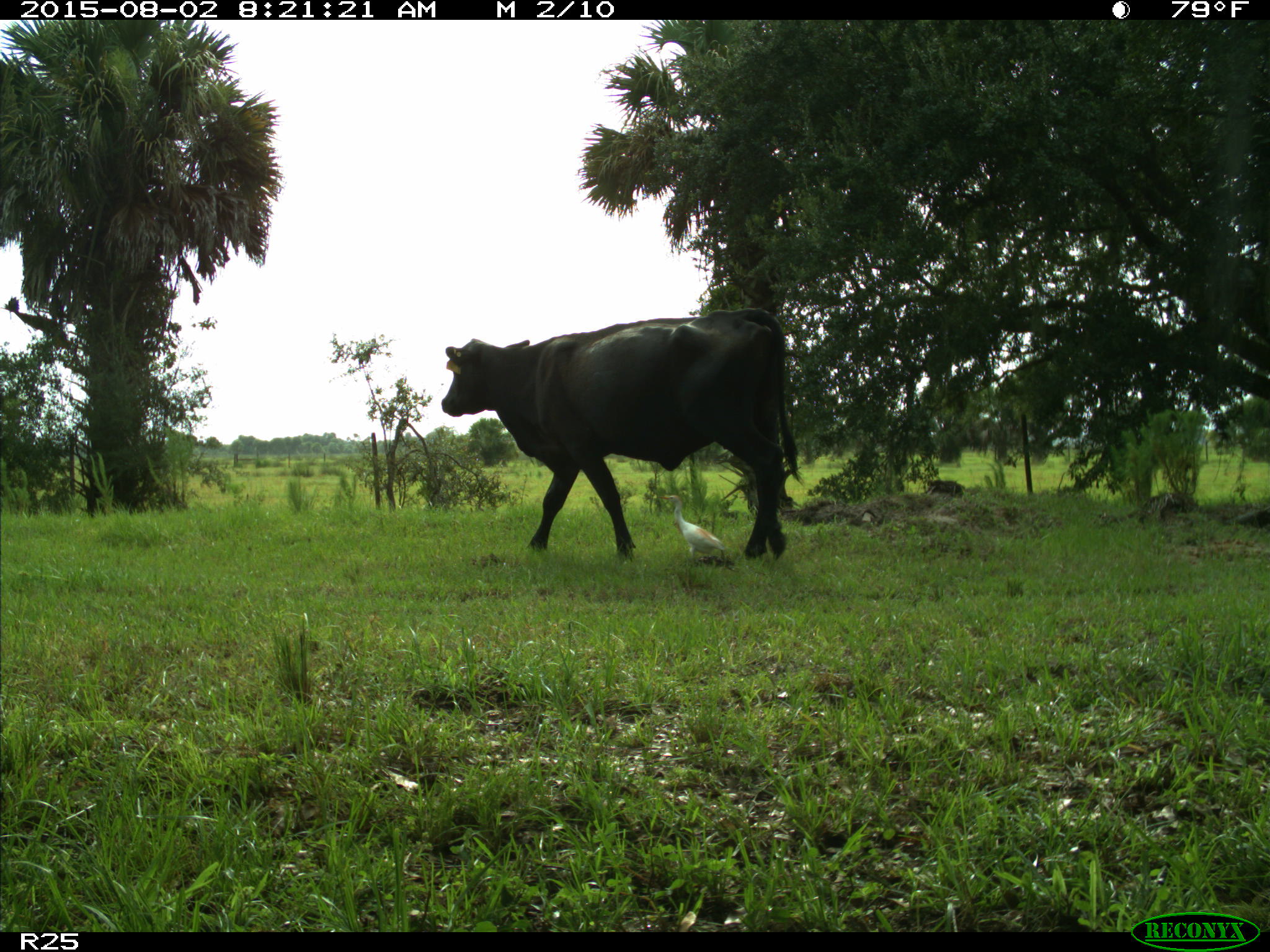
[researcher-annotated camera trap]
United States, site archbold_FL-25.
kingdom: Animalia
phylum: Chordata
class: Mammalia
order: Artiodactyla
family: Bovidae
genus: Bos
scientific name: Bos taurus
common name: domestic cow